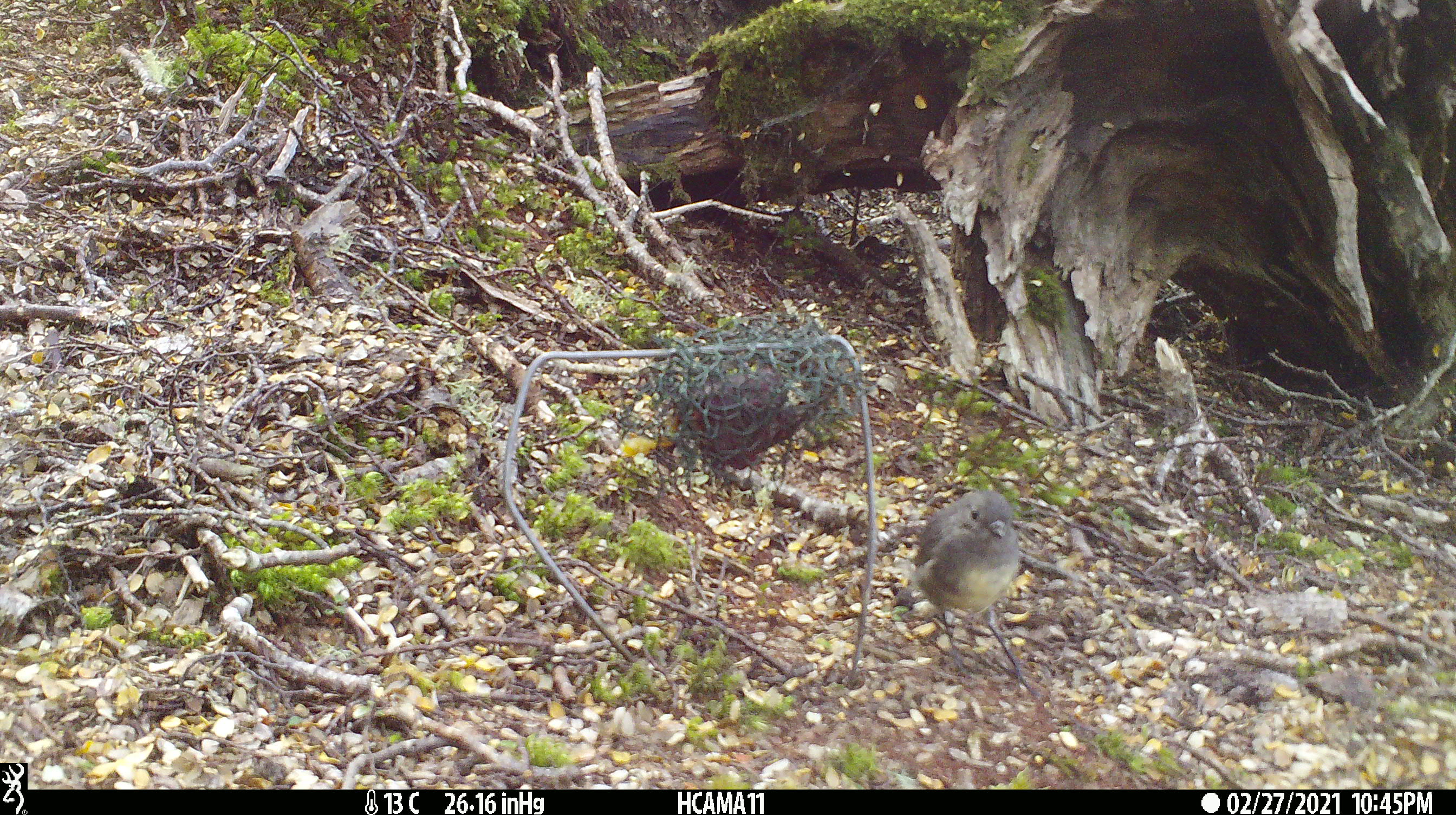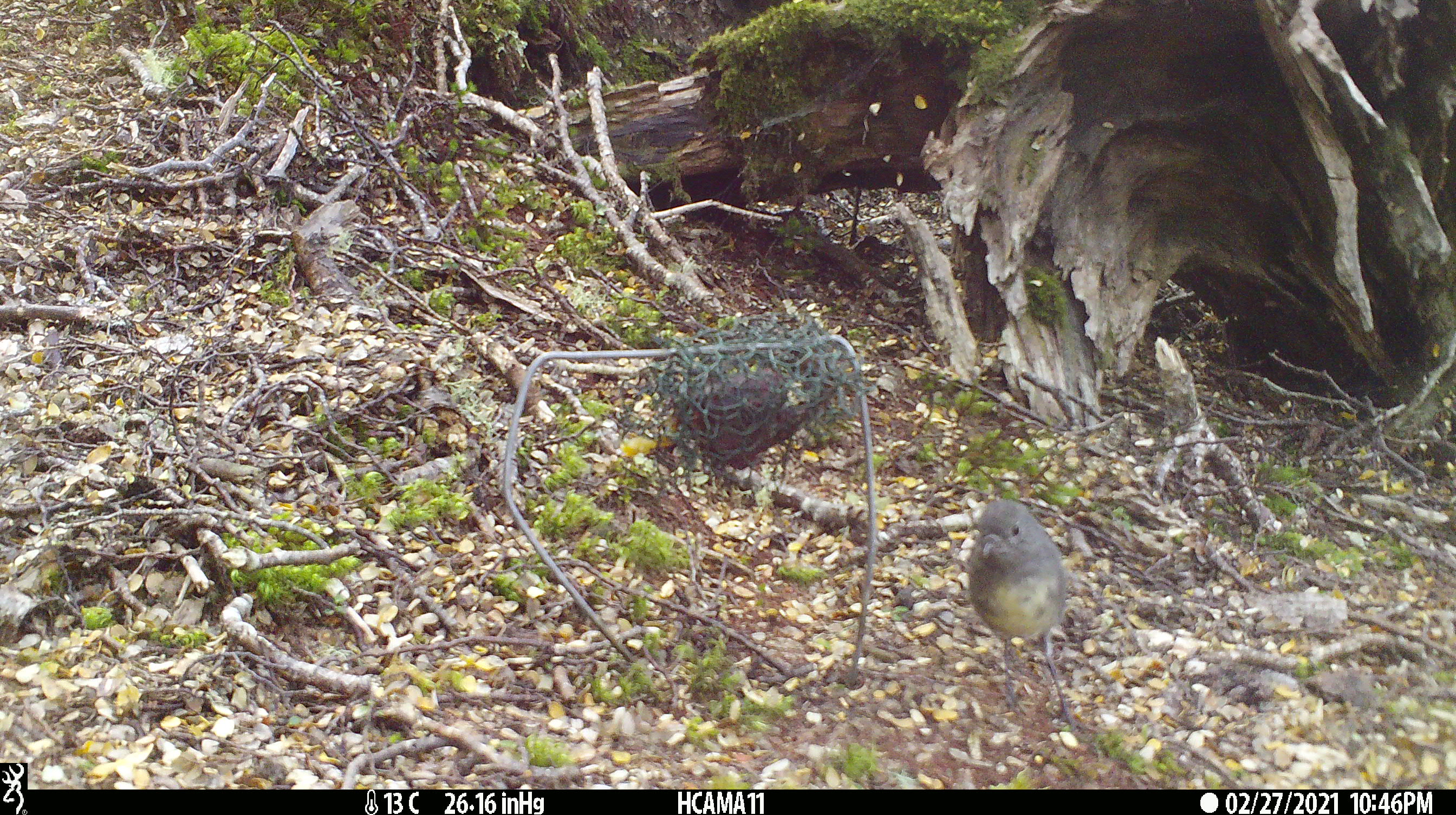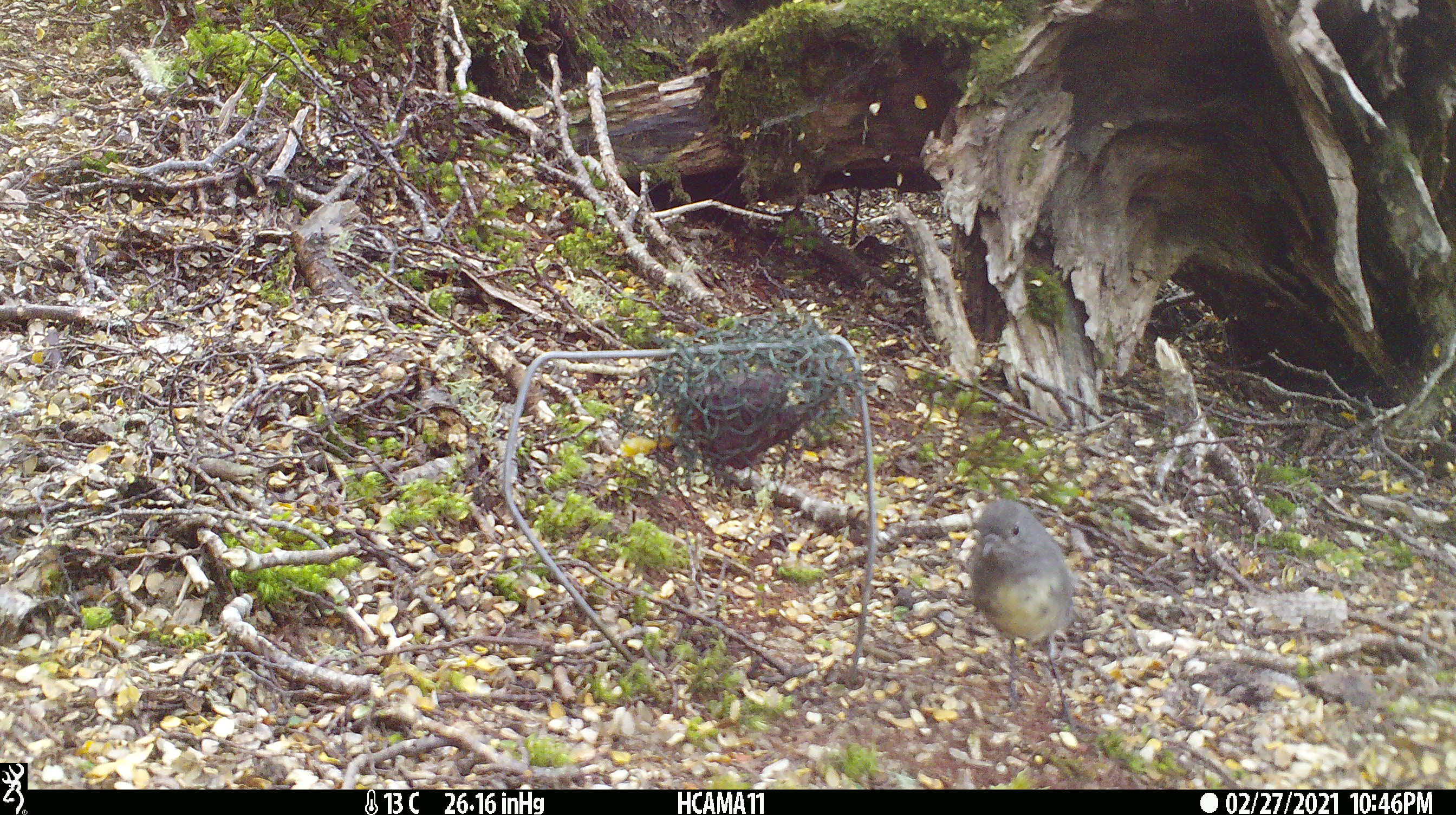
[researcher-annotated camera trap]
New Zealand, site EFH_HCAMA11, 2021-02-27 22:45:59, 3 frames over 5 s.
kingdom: Animalia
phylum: Chordata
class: Aves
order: Passeriformes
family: Petroicidae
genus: Petroica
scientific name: Petroica australis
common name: new zealand robin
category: robin